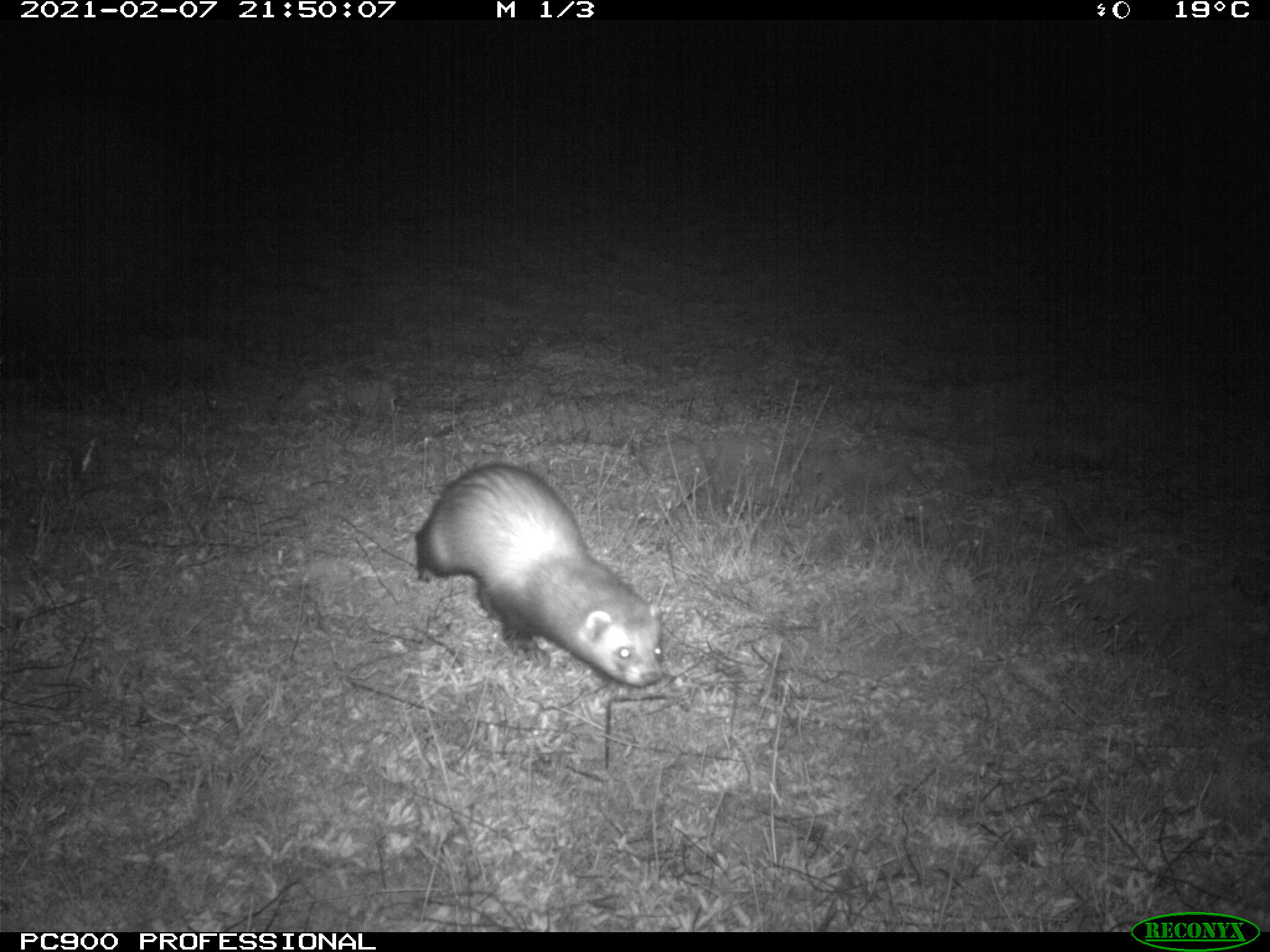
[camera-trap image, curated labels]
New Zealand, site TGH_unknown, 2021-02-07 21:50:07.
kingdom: Animalia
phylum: Chordata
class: Mammalia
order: Carnivora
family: Mustelidae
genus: Mustela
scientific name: Mustela furo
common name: ferret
Ferret (Mustela furo).